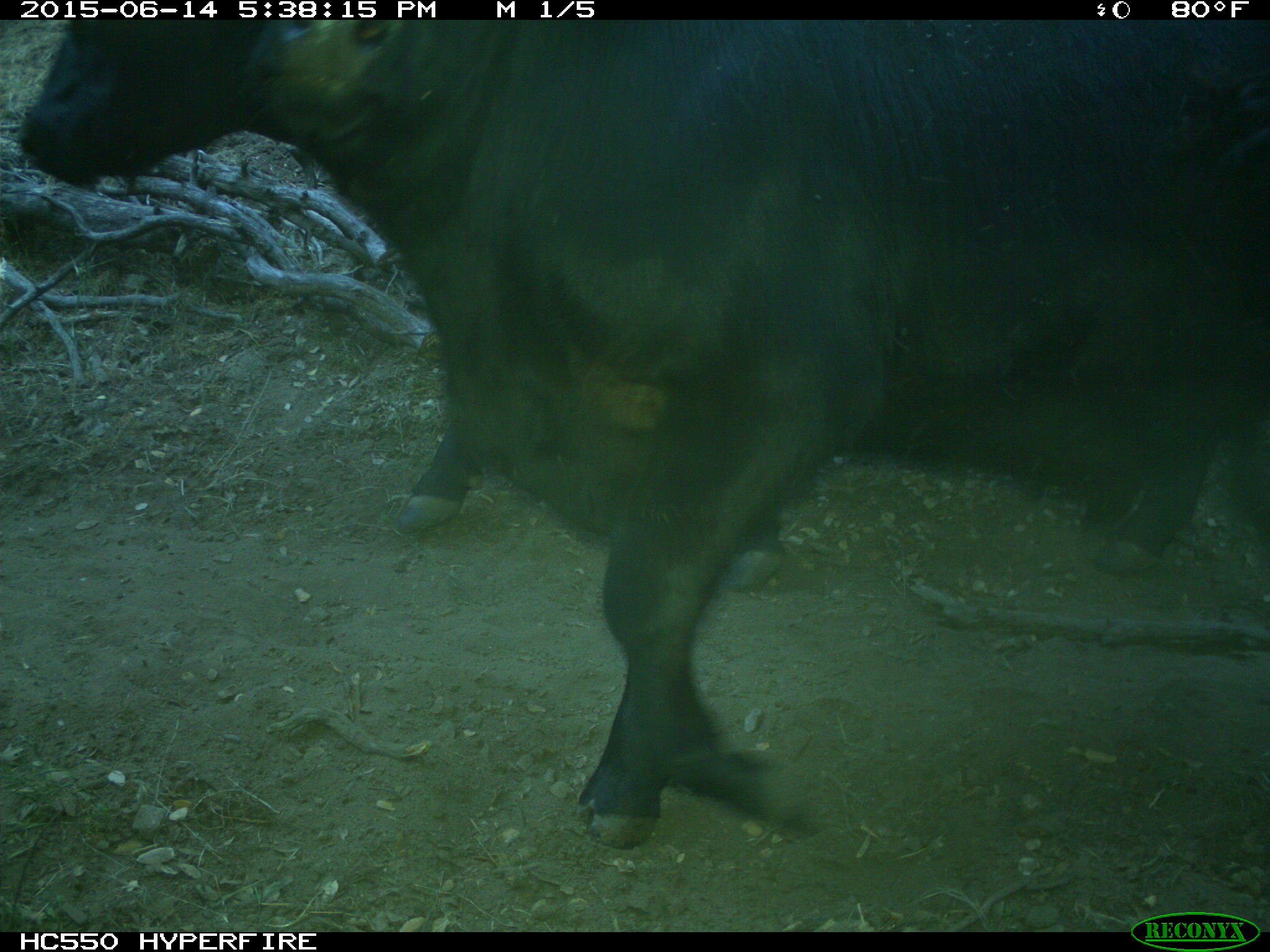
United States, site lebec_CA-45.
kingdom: Animalia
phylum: Chordata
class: Mammalia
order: Artiodactyla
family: Bovidae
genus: Bos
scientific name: Bos taurus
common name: domestic cow